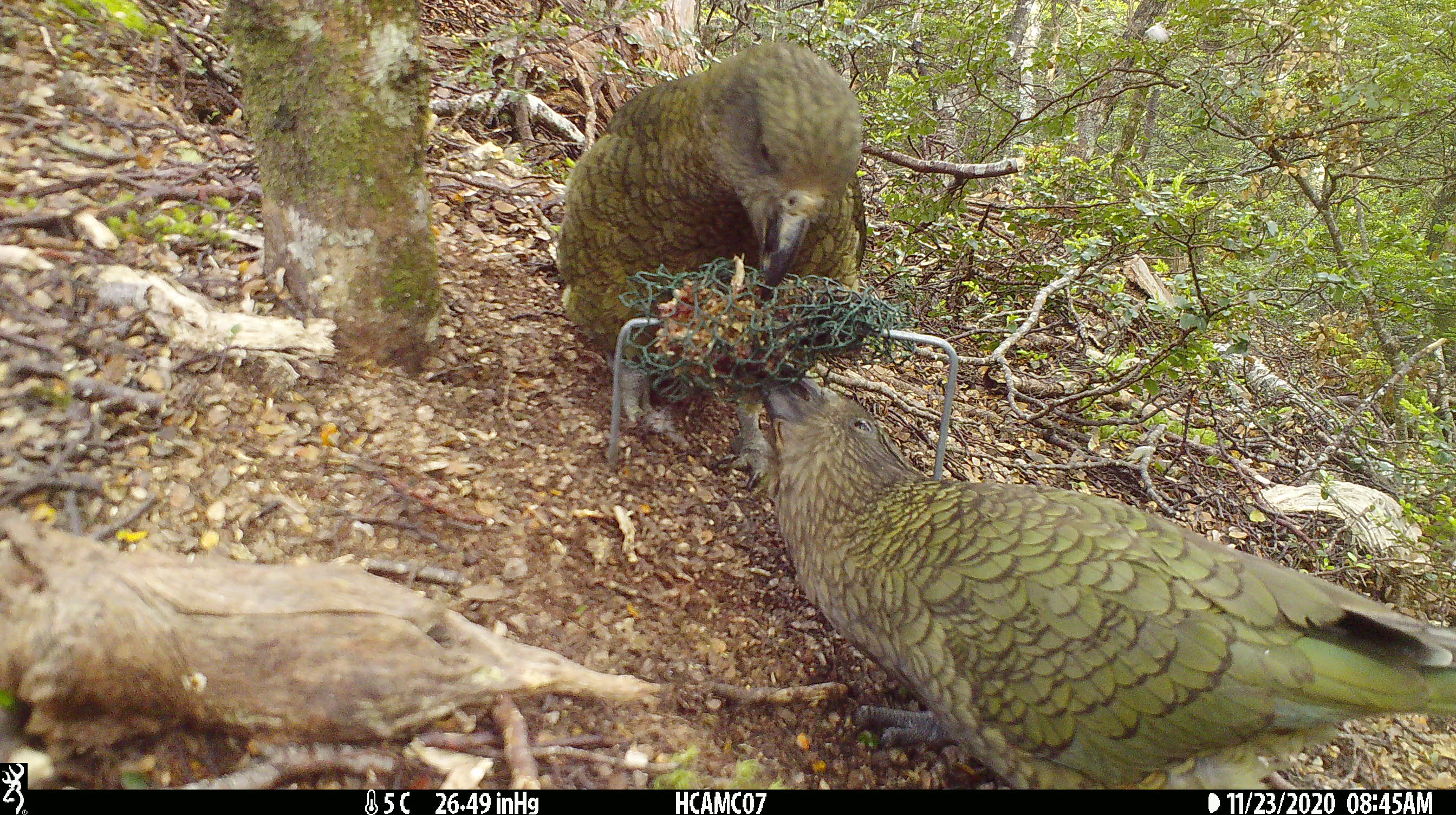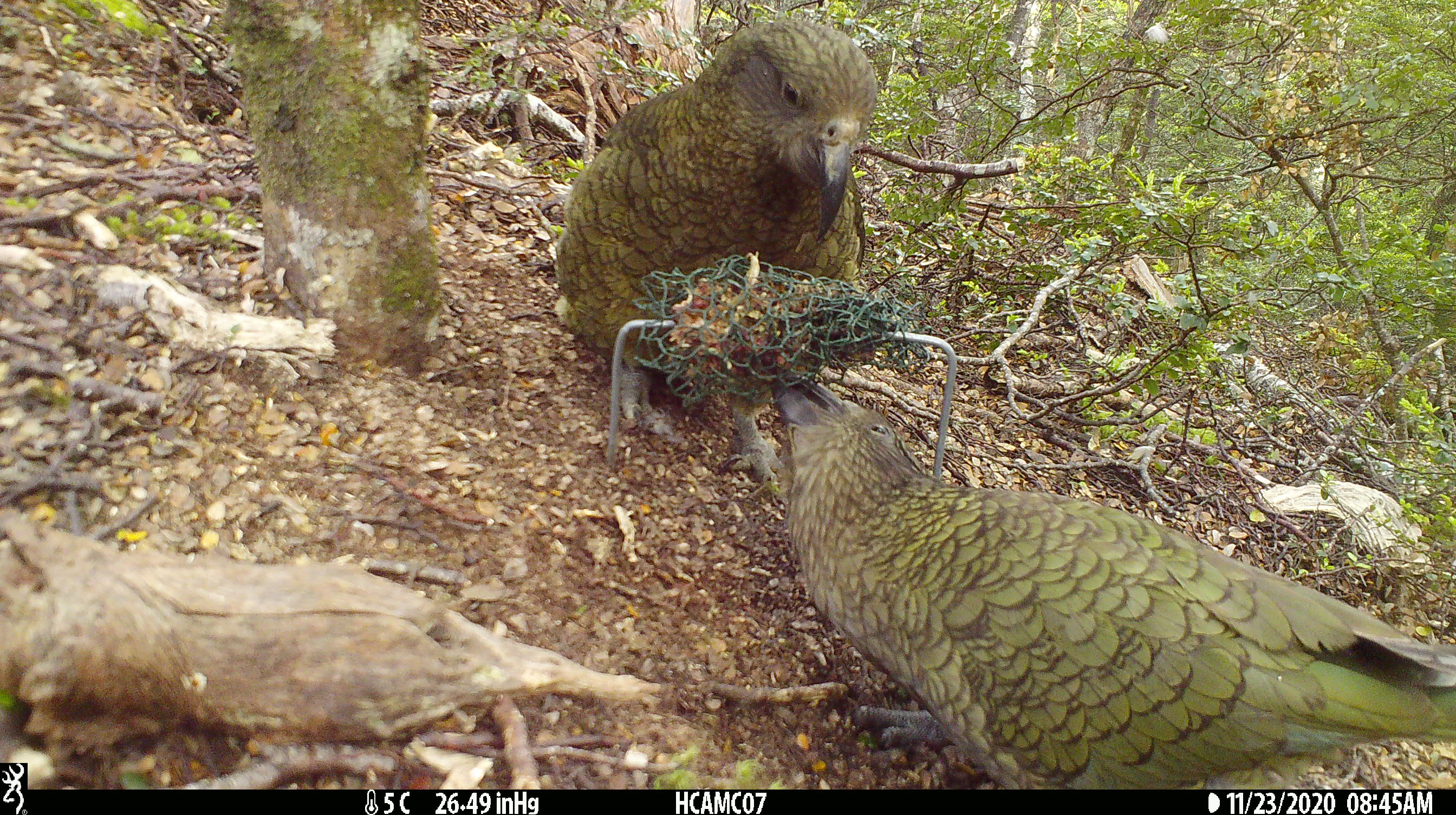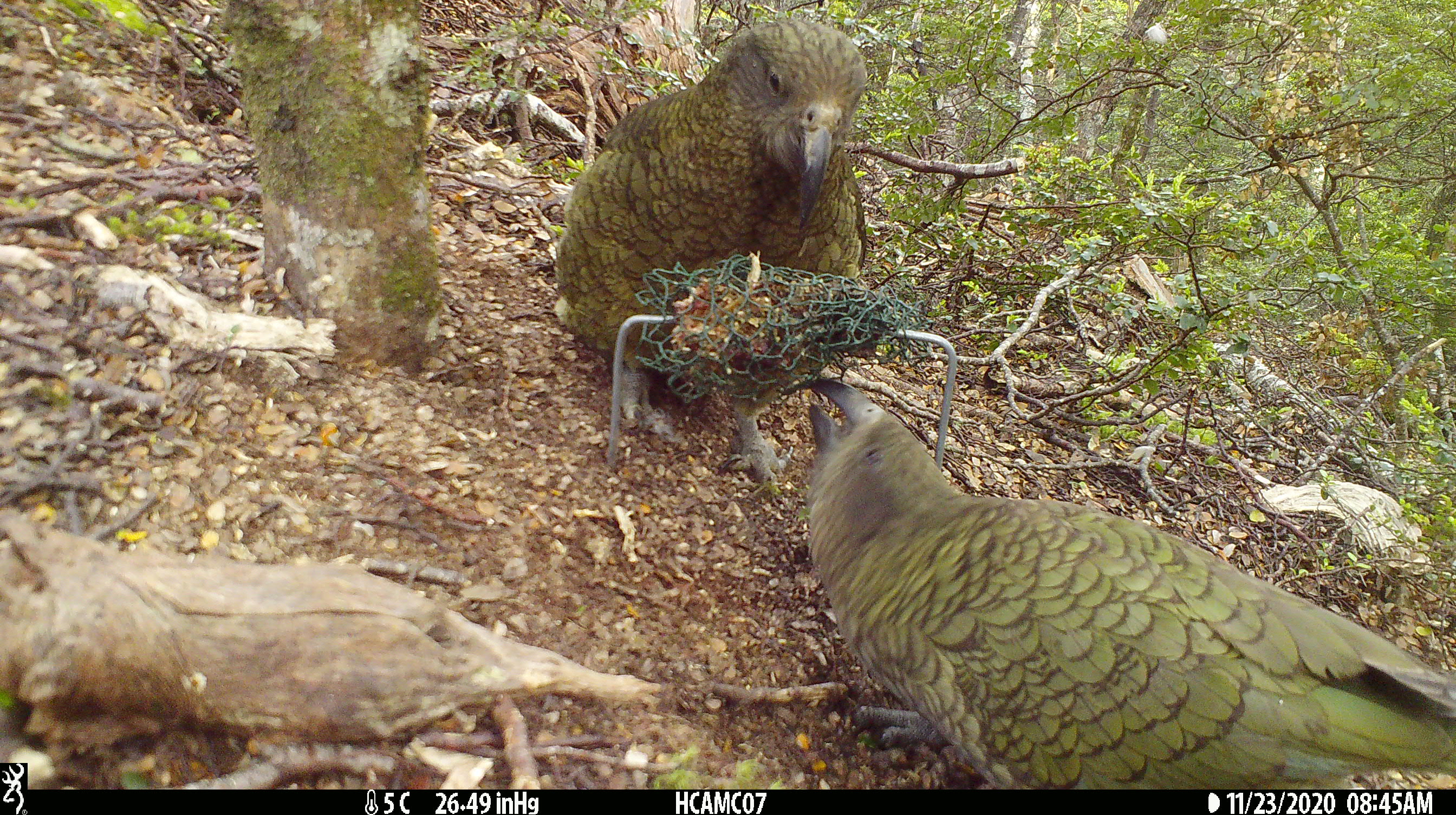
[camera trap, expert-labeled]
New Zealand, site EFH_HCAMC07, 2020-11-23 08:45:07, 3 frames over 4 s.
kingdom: Animalia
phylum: Chordata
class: Aves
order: Psittaciformes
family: Strigopidae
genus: Nestor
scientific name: Nestor notabilis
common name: kea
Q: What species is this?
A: Kea (Nestor notabilis).